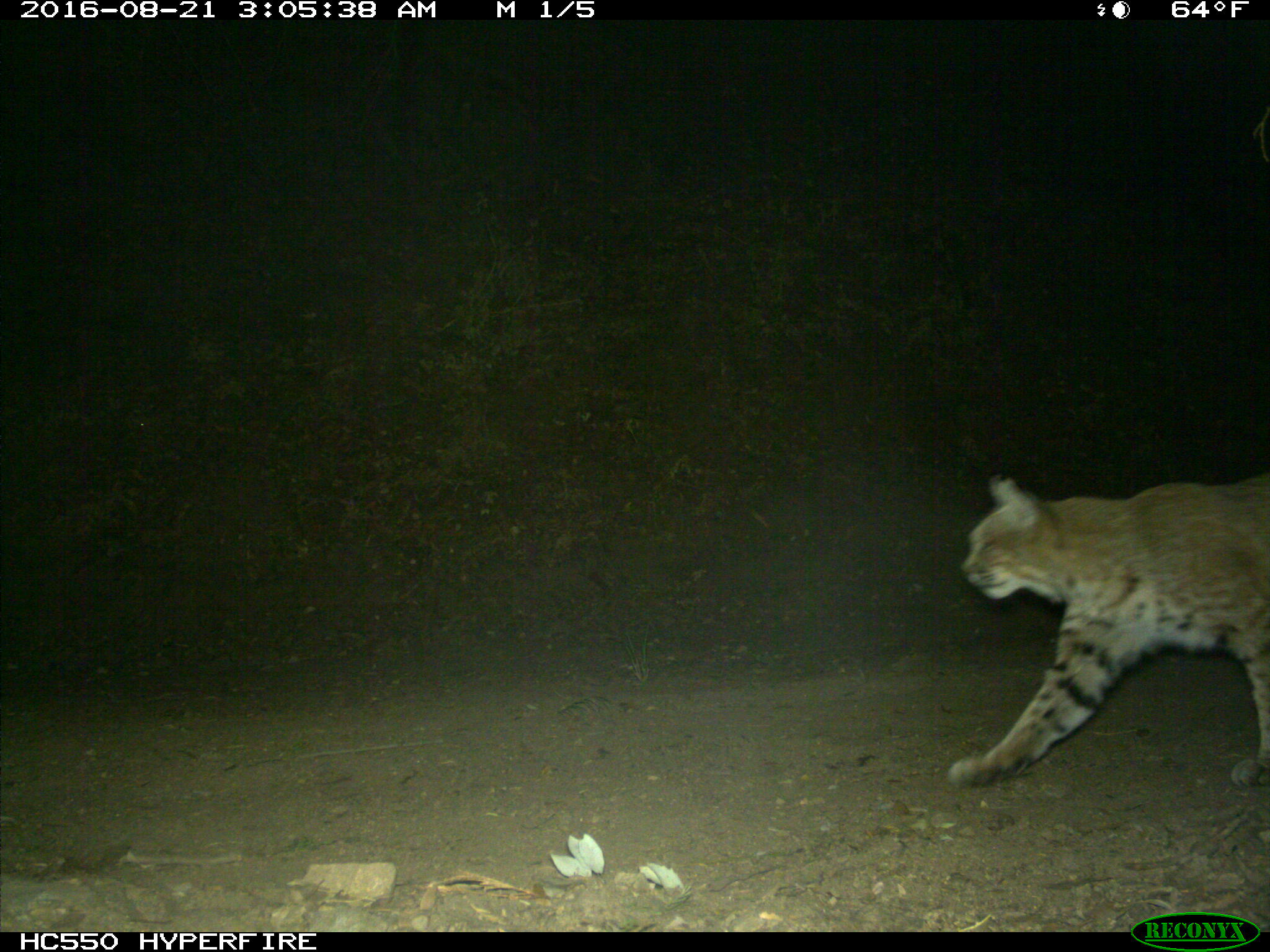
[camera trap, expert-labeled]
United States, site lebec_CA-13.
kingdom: Animalia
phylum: Chordata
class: Mammalia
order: Carnivora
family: Felidae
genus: Lynx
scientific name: Lynx rufus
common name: bobcat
Lynx rufus (bobcat).